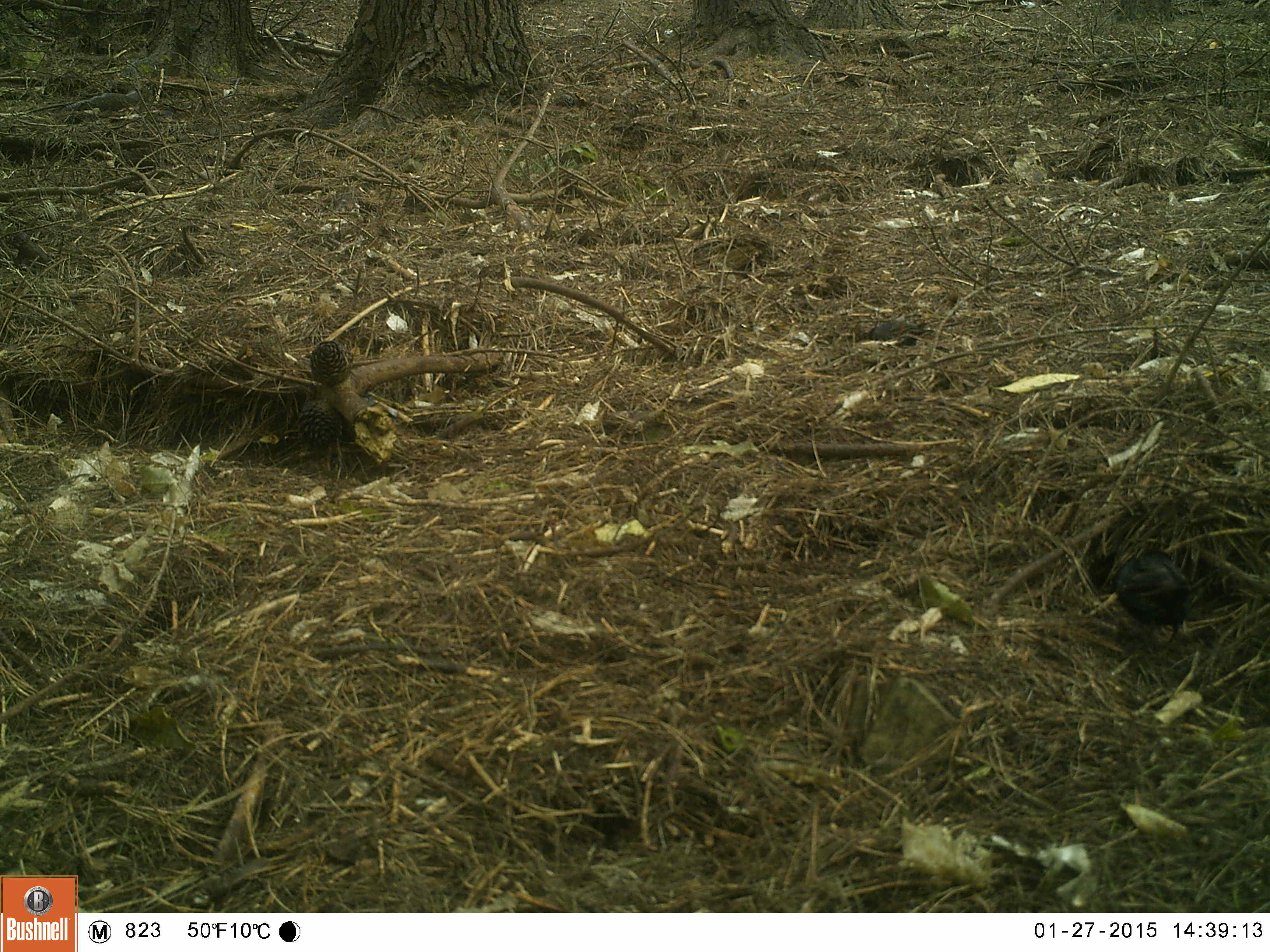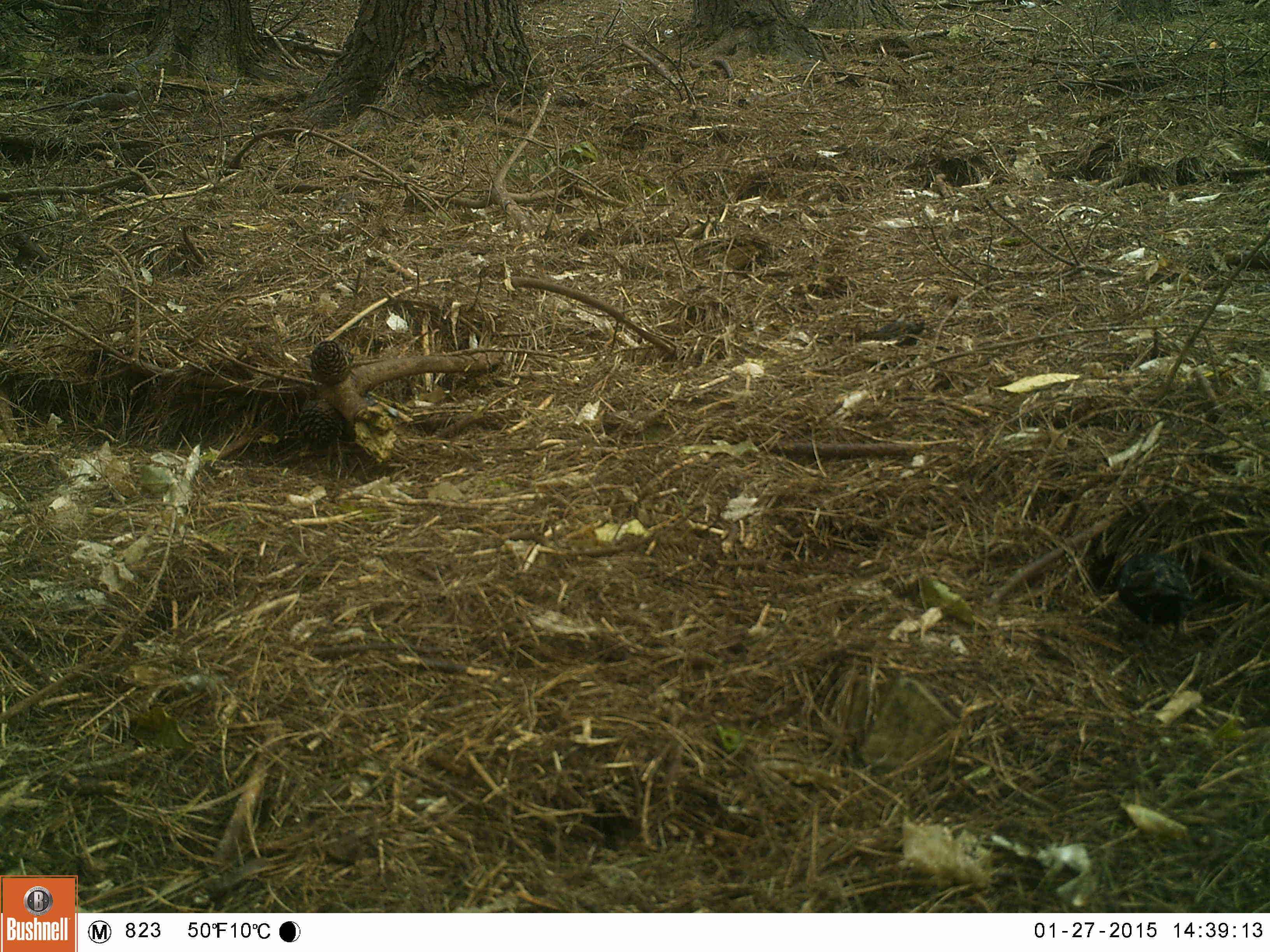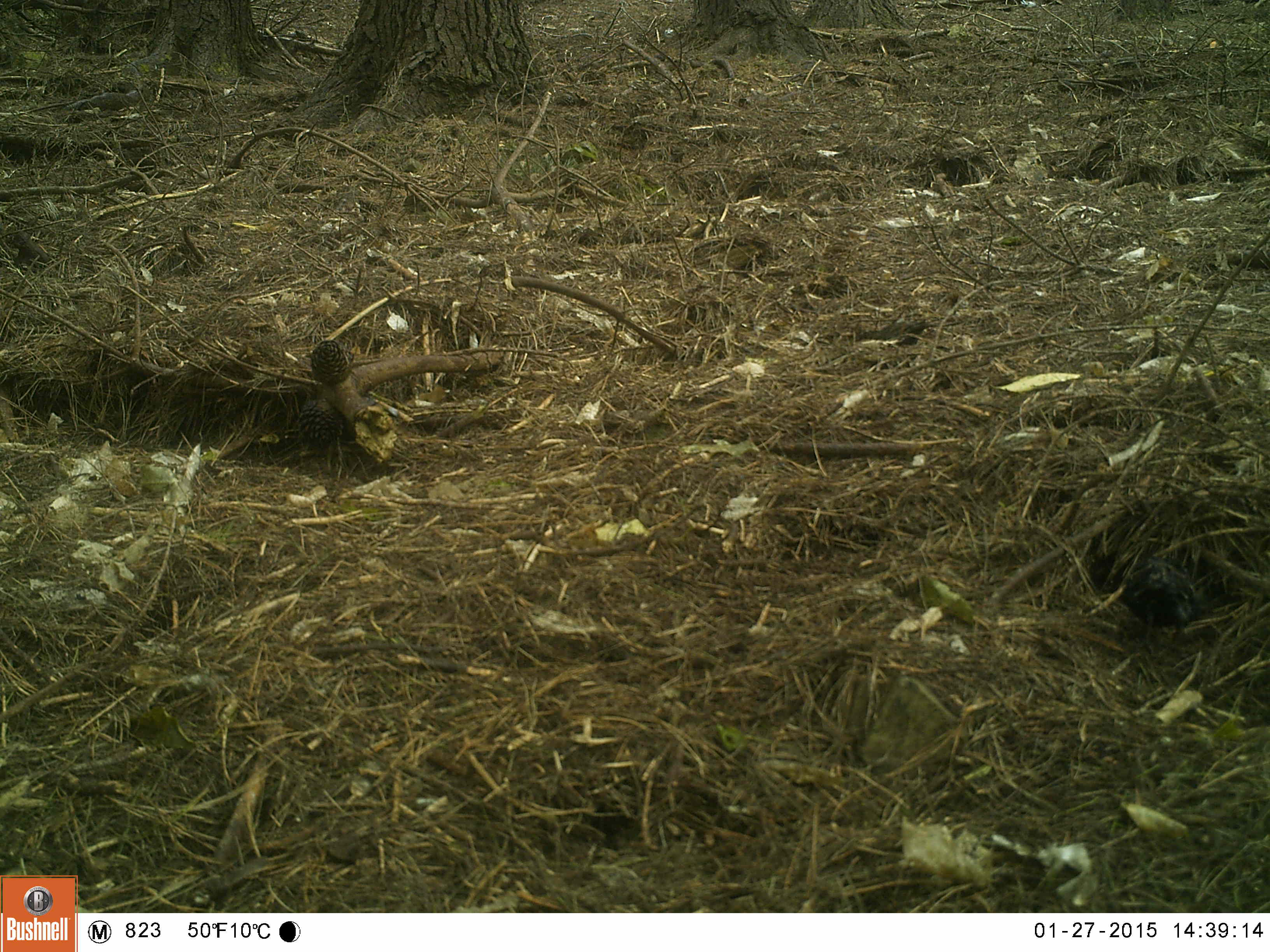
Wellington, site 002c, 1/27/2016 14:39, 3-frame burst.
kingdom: Animalia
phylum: Chordata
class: Aves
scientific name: Aves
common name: bird